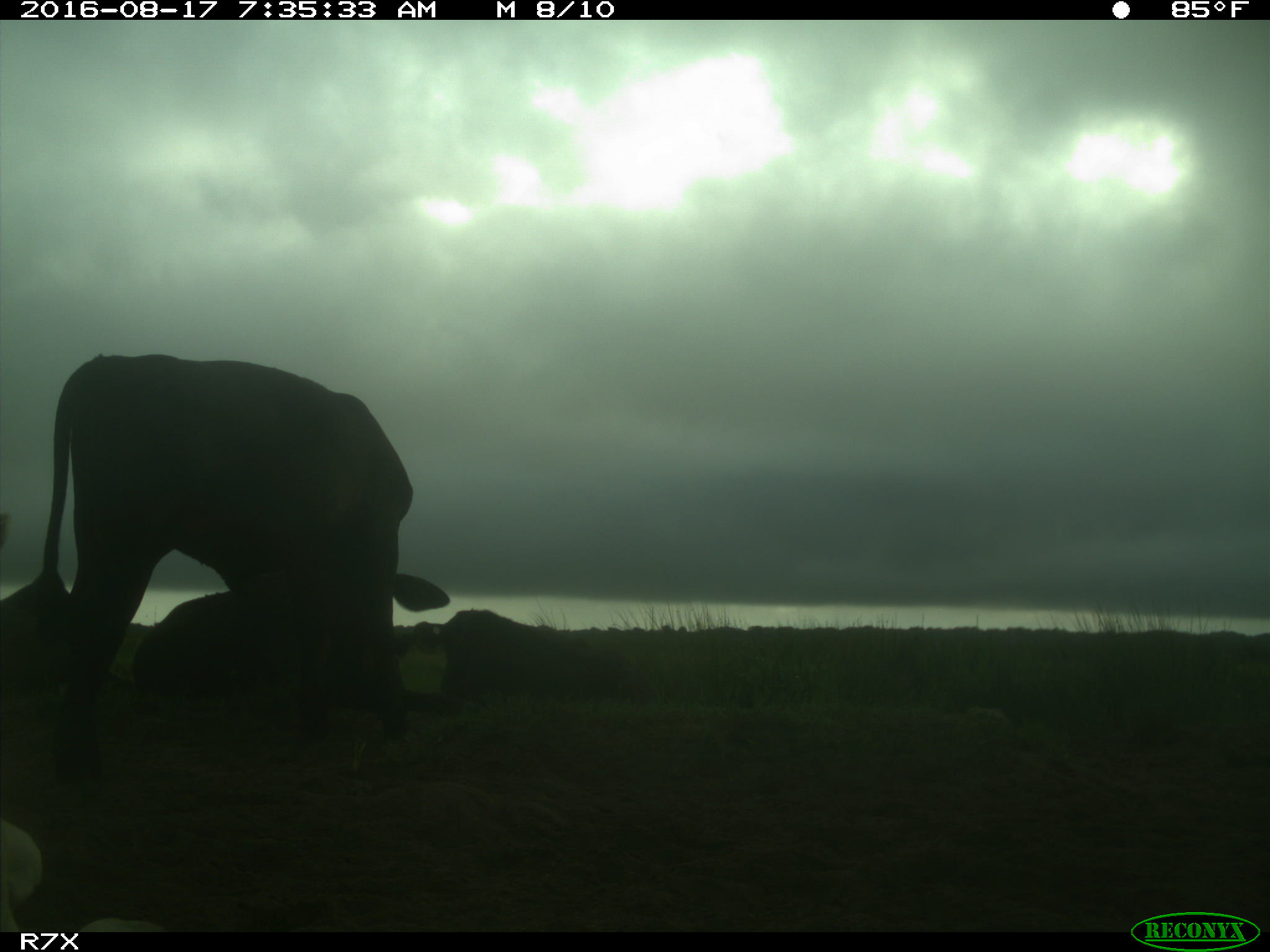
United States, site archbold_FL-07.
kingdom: Animalia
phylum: Chordata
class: Mammalia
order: Artiodactyla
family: Bovidae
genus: Bos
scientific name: Bos taurus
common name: domestic cow